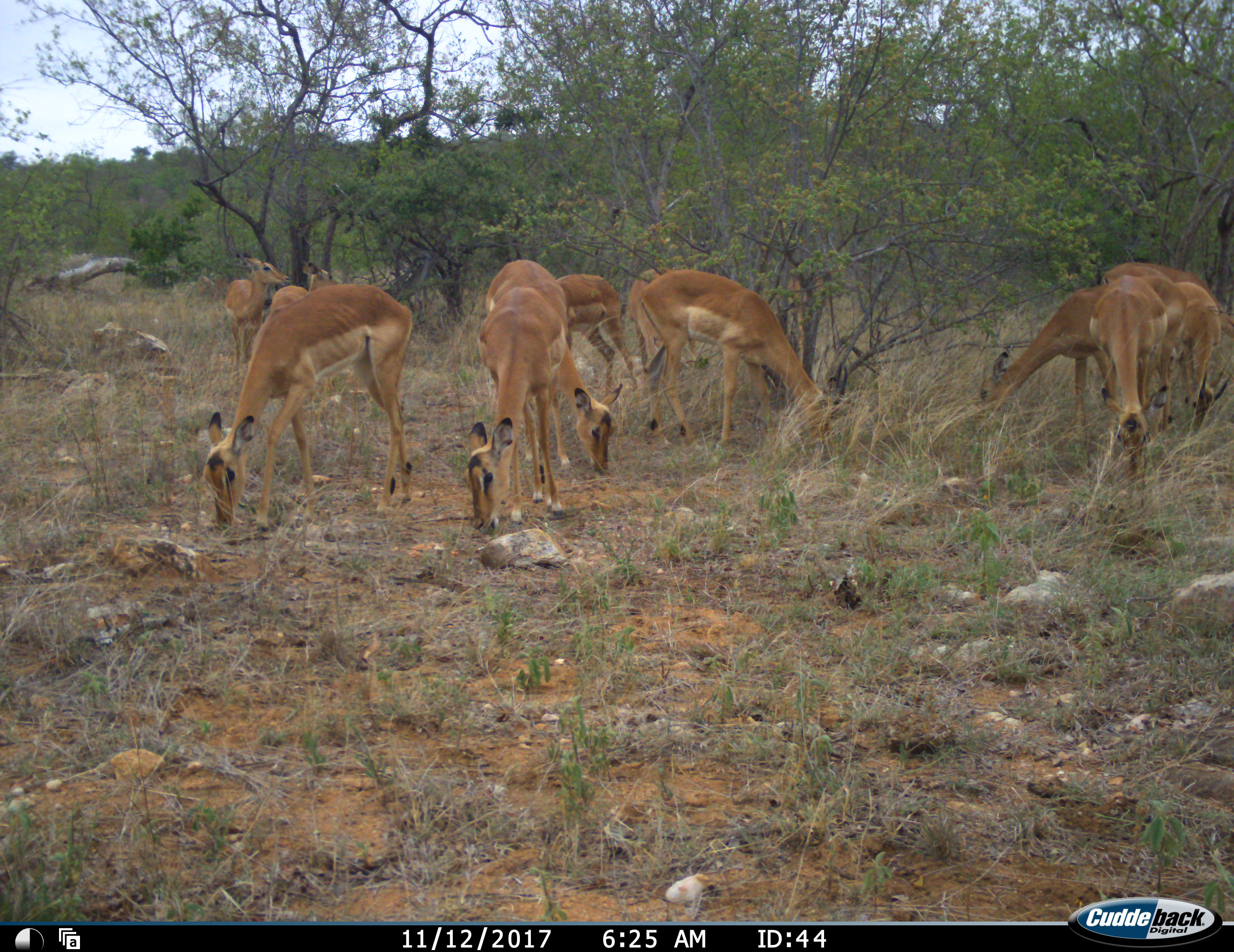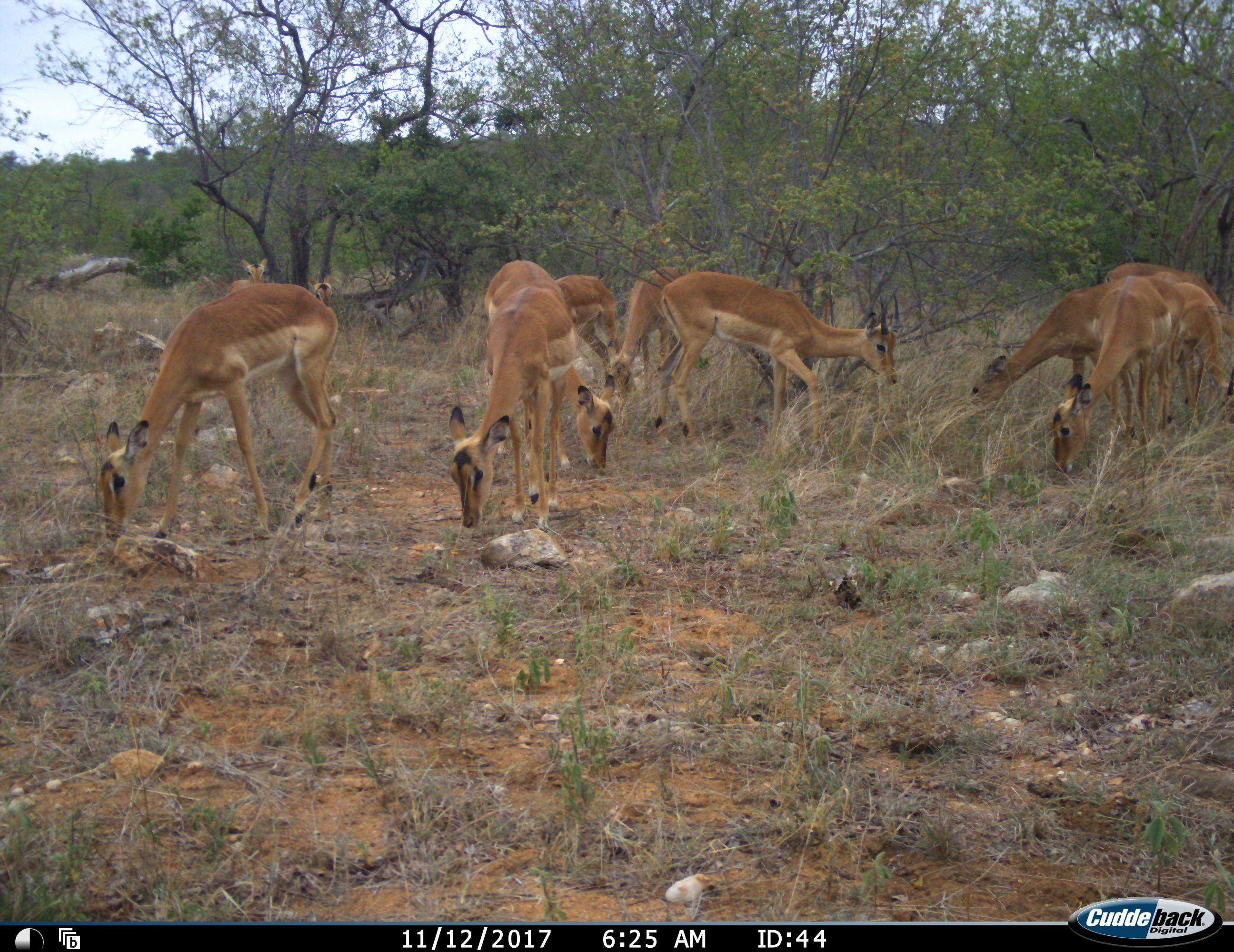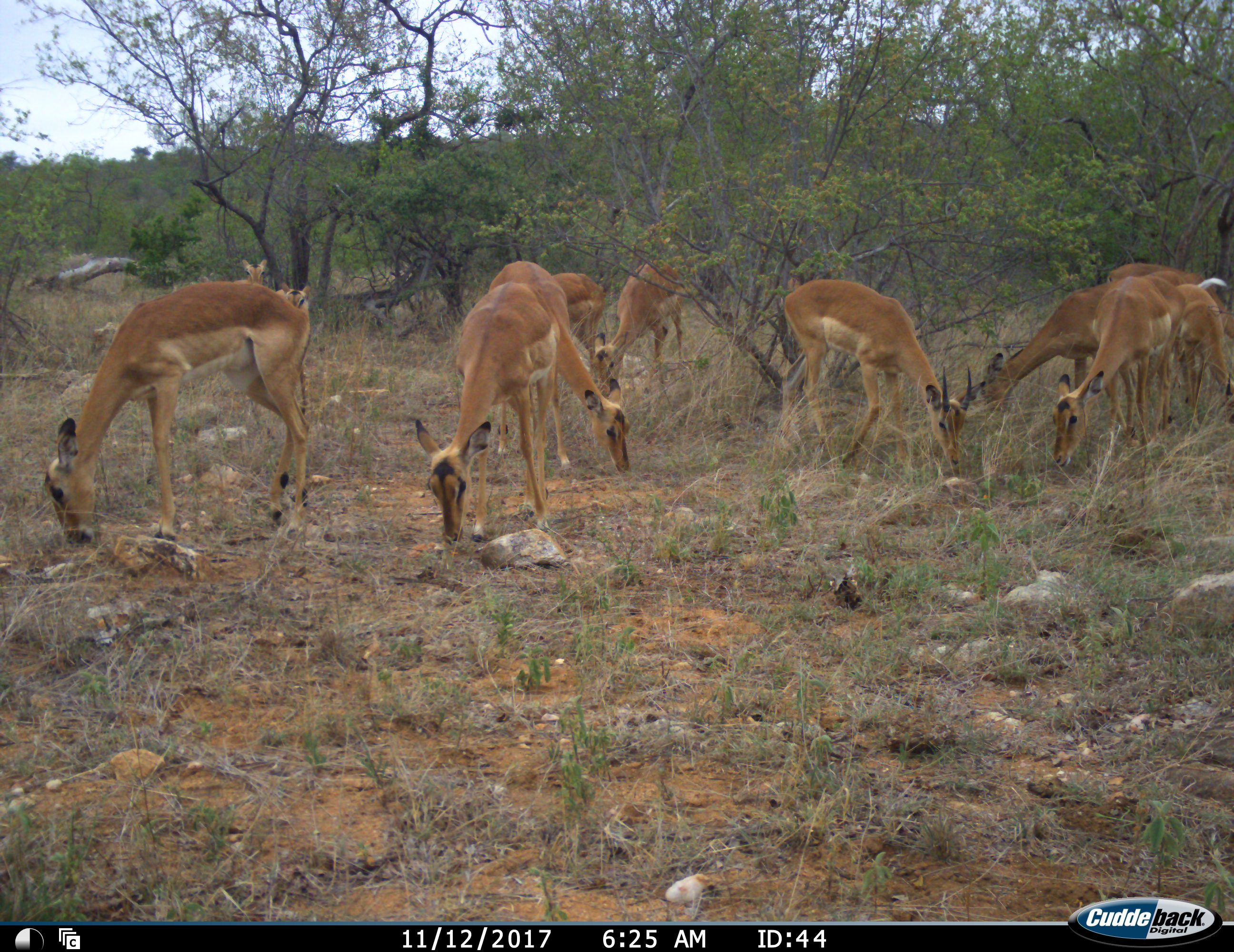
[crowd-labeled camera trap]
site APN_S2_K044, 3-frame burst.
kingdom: Animalia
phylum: Chordata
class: Mammalia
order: Artiodactyla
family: Bovidae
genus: Aepyceros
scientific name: Aepyceros melampus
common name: impala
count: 11-50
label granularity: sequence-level